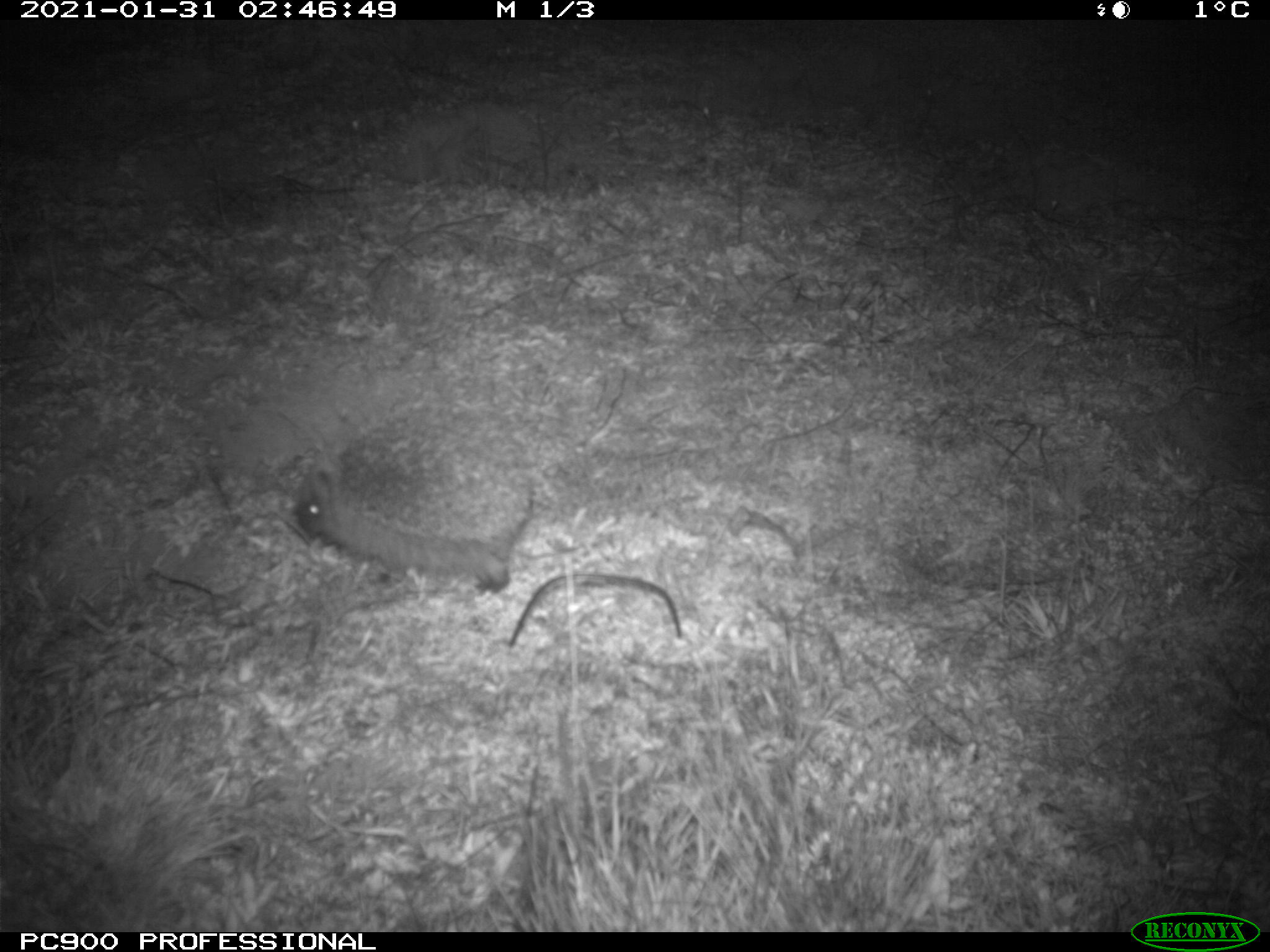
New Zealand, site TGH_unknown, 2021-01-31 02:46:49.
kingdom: Animalia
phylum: Chordata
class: Mammalia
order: Eulipotyphla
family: Erinaceidae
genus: Erinaceus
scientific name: Erinaceus europaeus europaeus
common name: european hedgehog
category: hedgehog